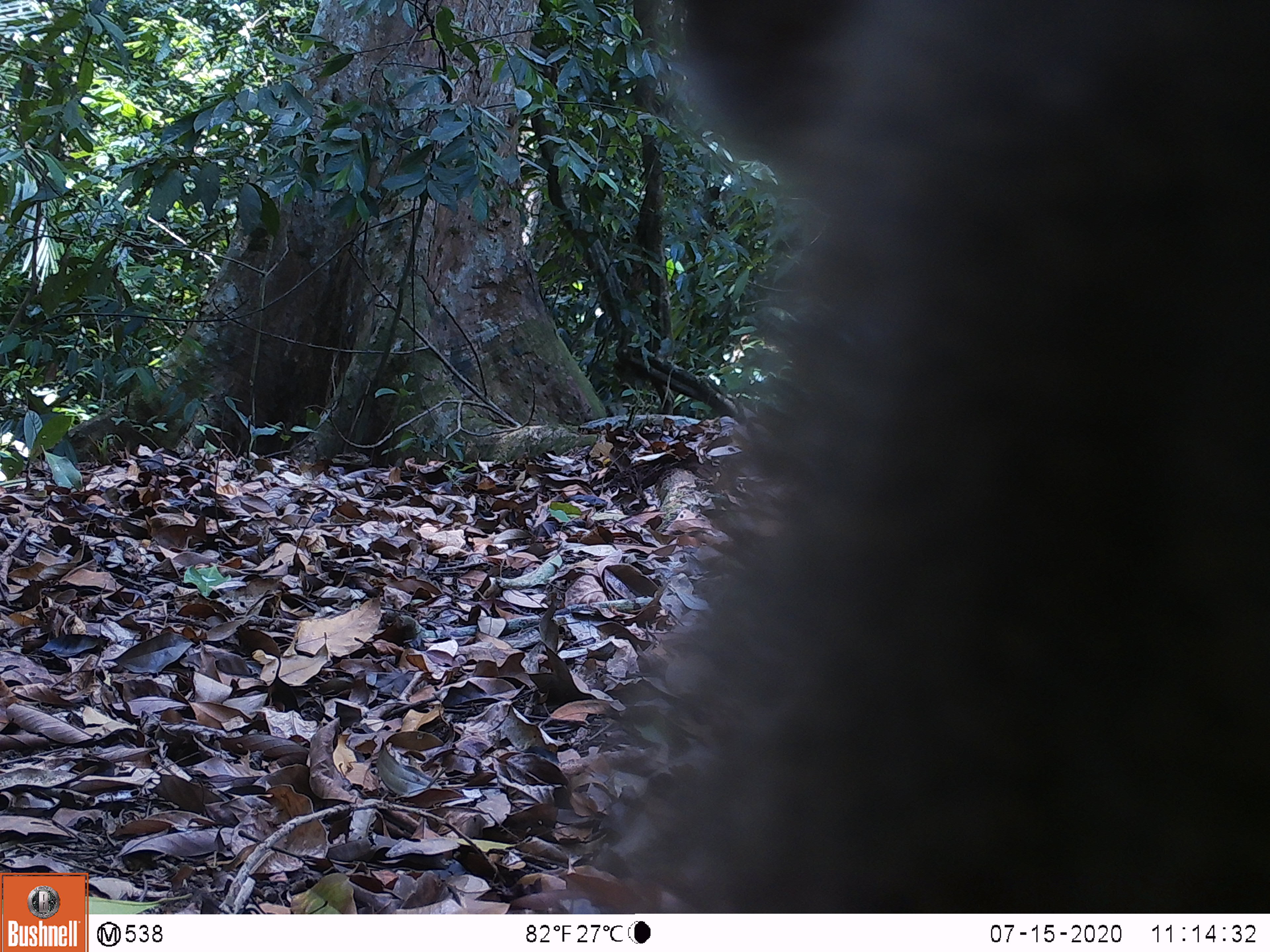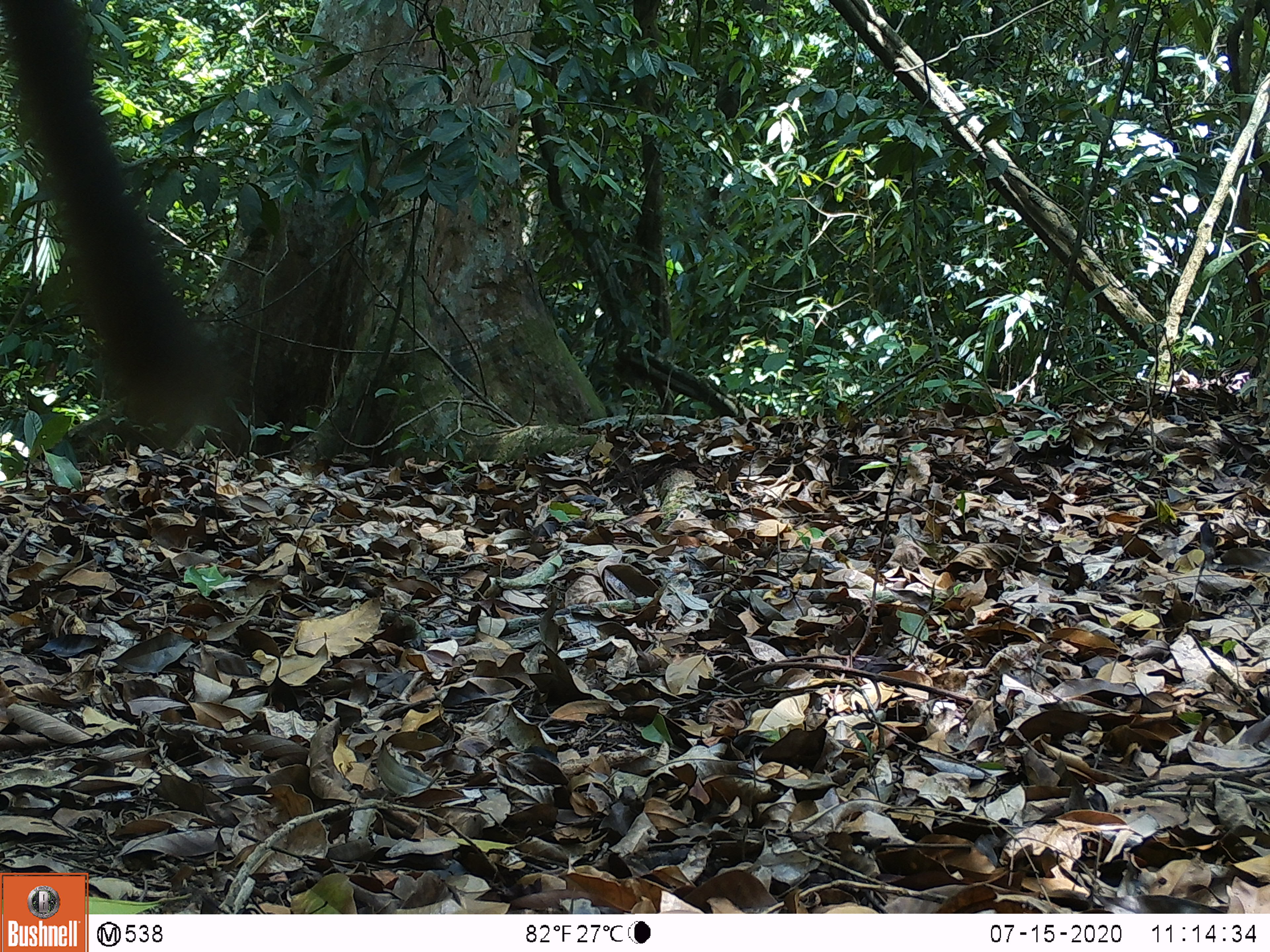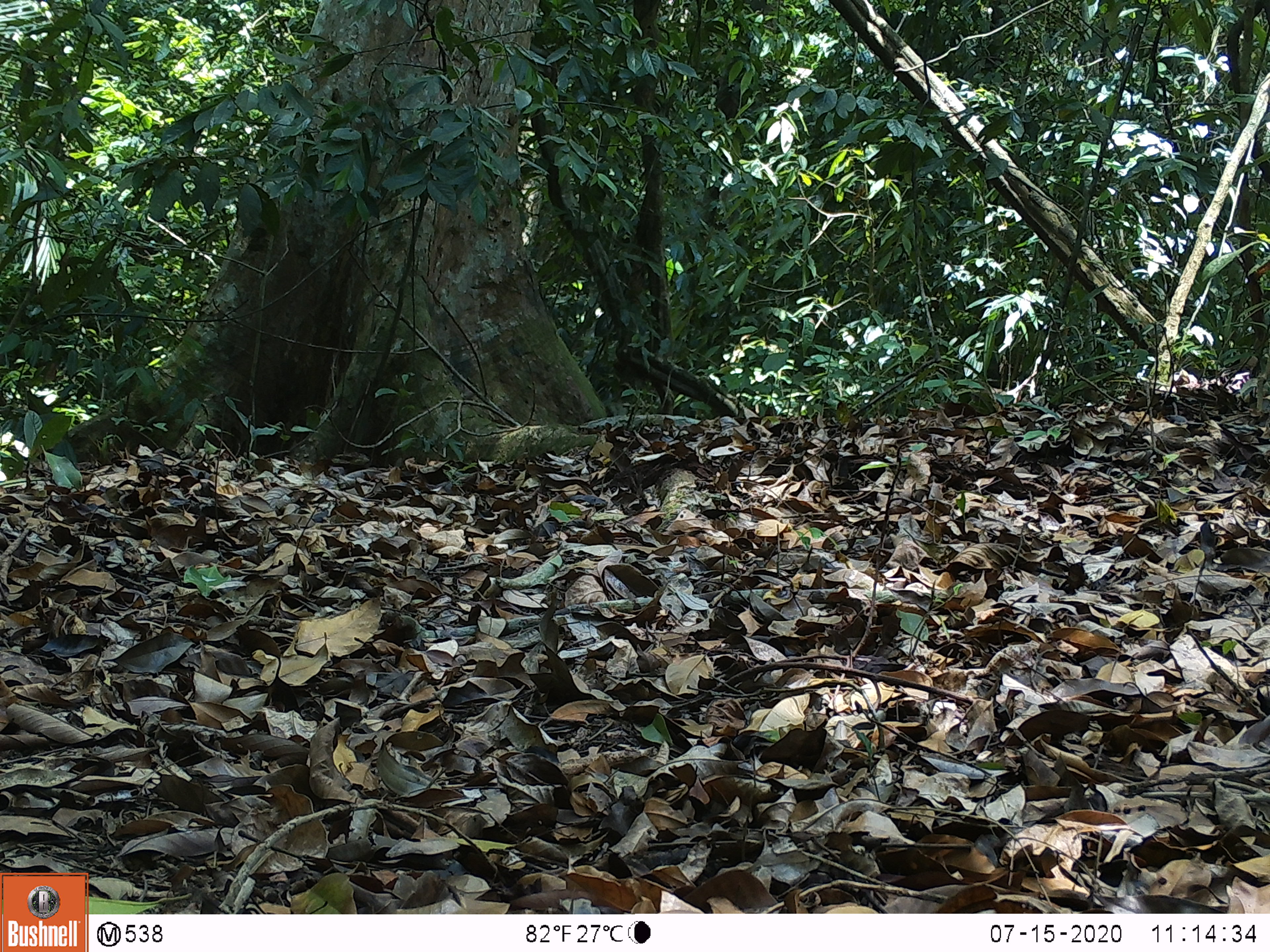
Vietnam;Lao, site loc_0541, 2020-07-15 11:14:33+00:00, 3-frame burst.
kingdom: Animalia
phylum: Chordata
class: Mammalia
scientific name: Mammalia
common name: mammal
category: unidentified small mammal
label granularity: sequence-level